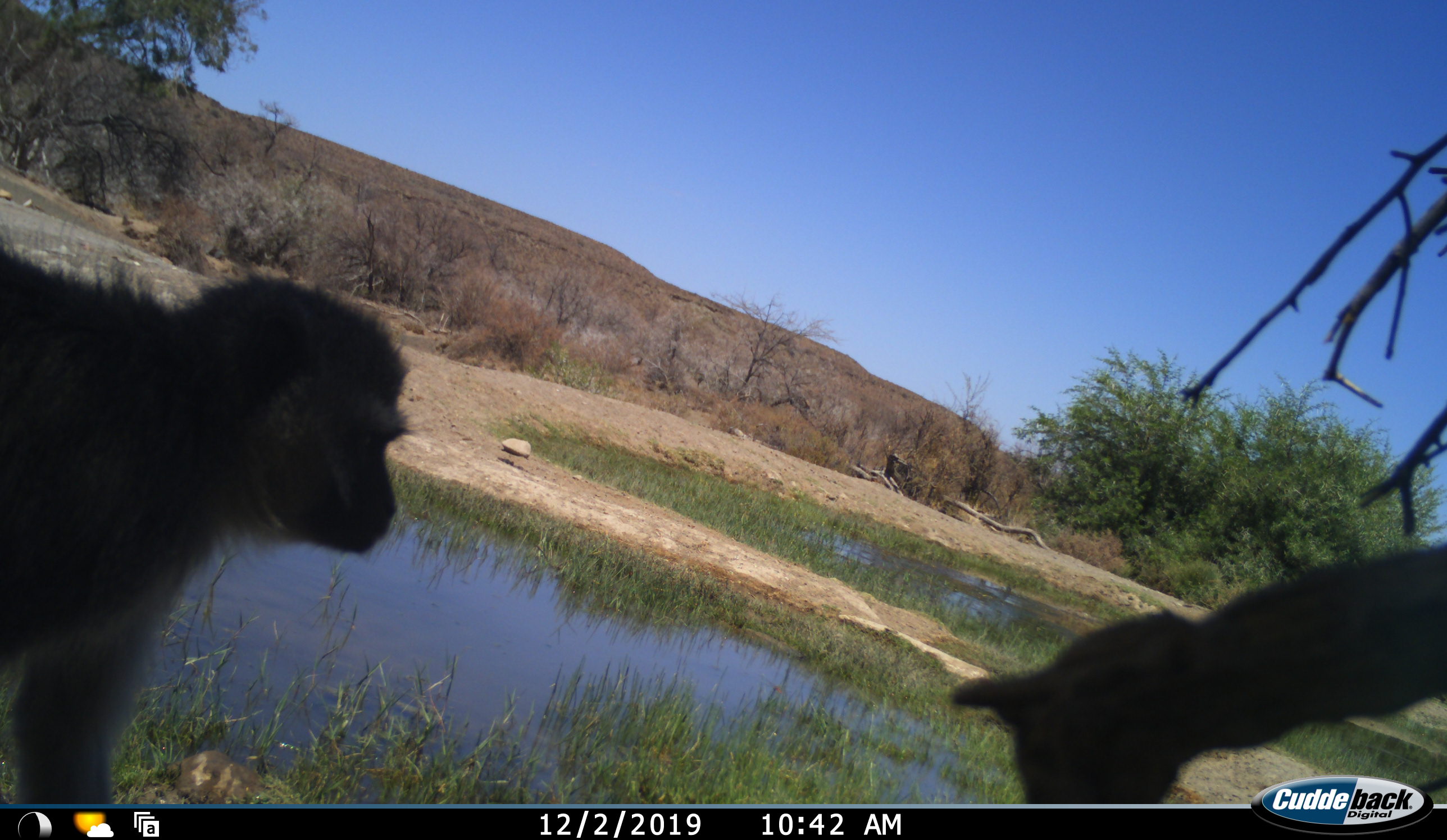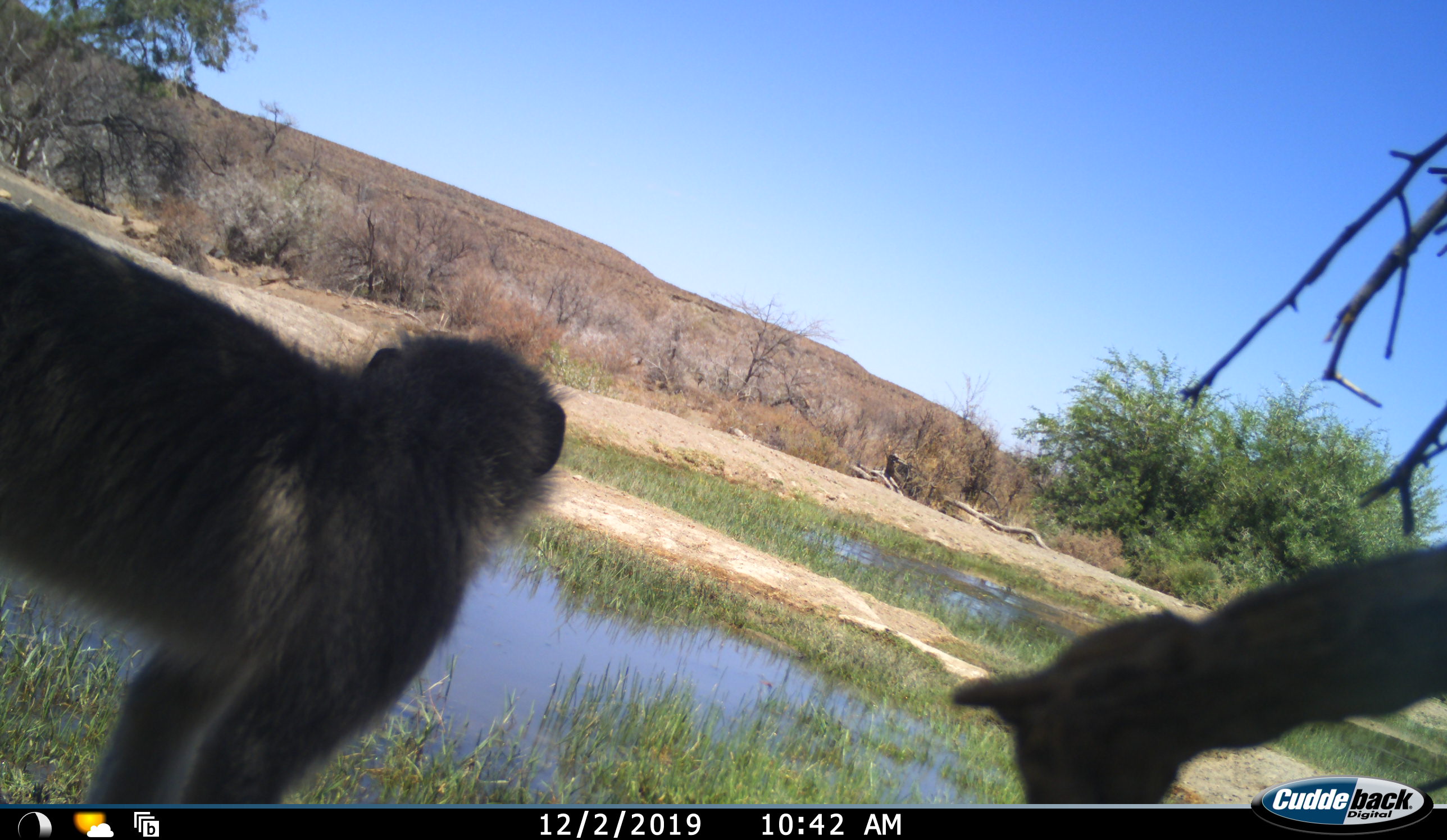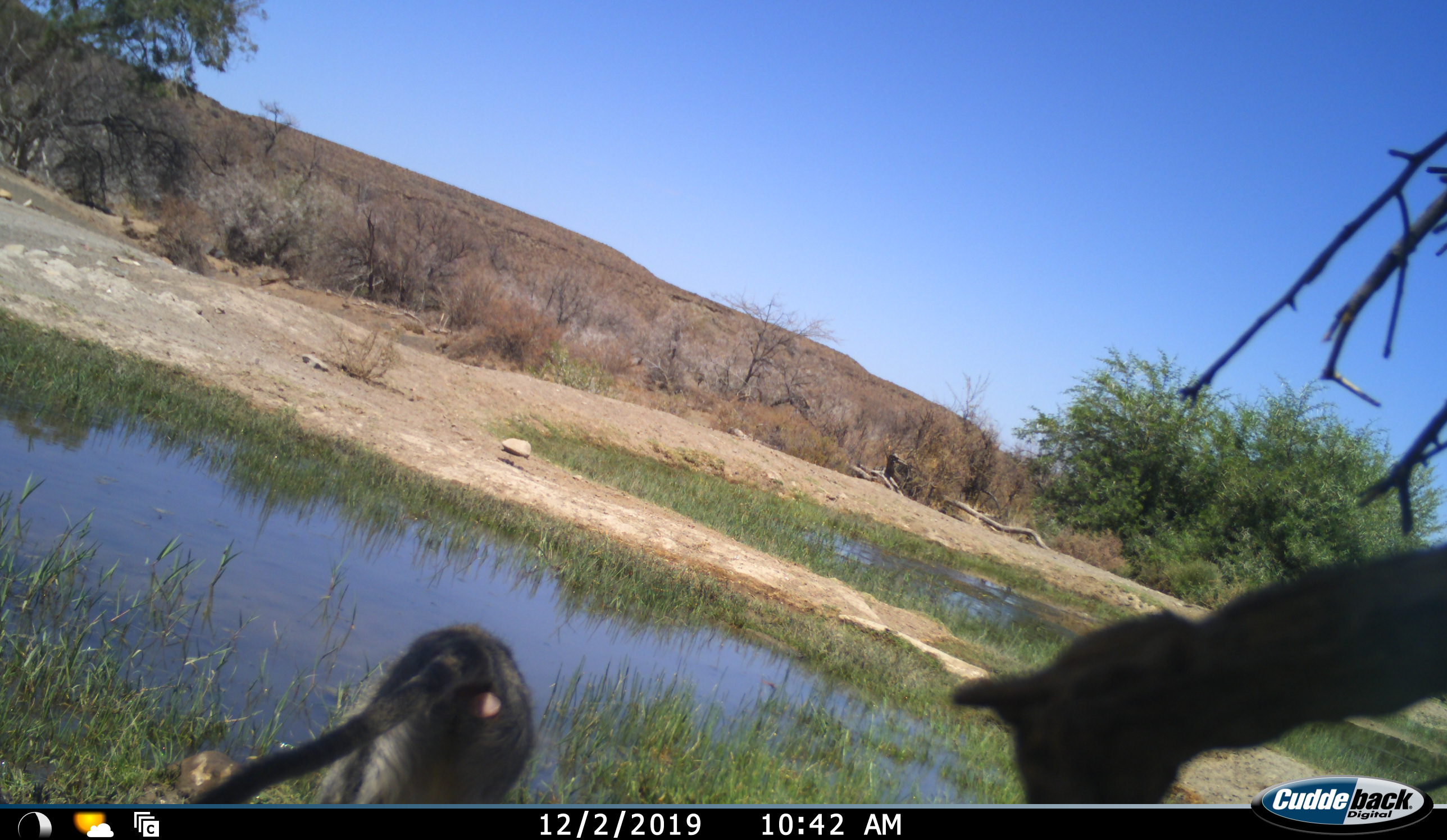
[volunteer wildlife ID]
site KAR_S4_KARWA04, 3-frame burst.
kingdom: Animalia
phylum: Chordata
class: Mammalia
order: Primates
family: Cercopithecidae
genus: Chlorocebus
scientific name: Chlorocebus pygerythrus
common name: vervet monkey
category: monkeyvervet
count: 1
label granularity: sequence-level